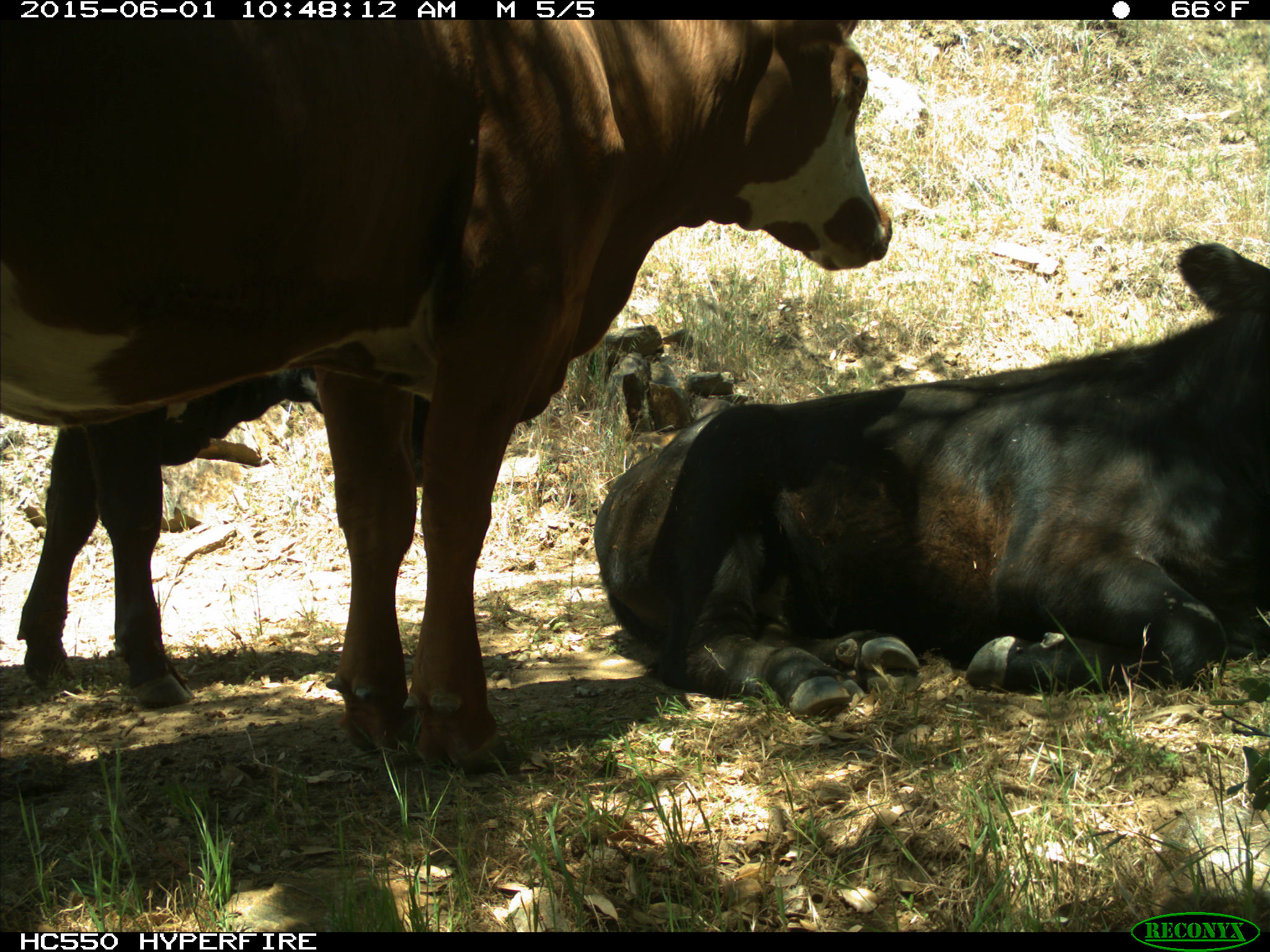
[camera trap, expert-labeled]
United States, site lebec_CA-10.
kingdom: Animalia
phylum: Chordata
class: Mammalia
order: Artiodactyla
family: Bovidae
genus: Bos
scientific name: Bos taurus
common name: domestic cow